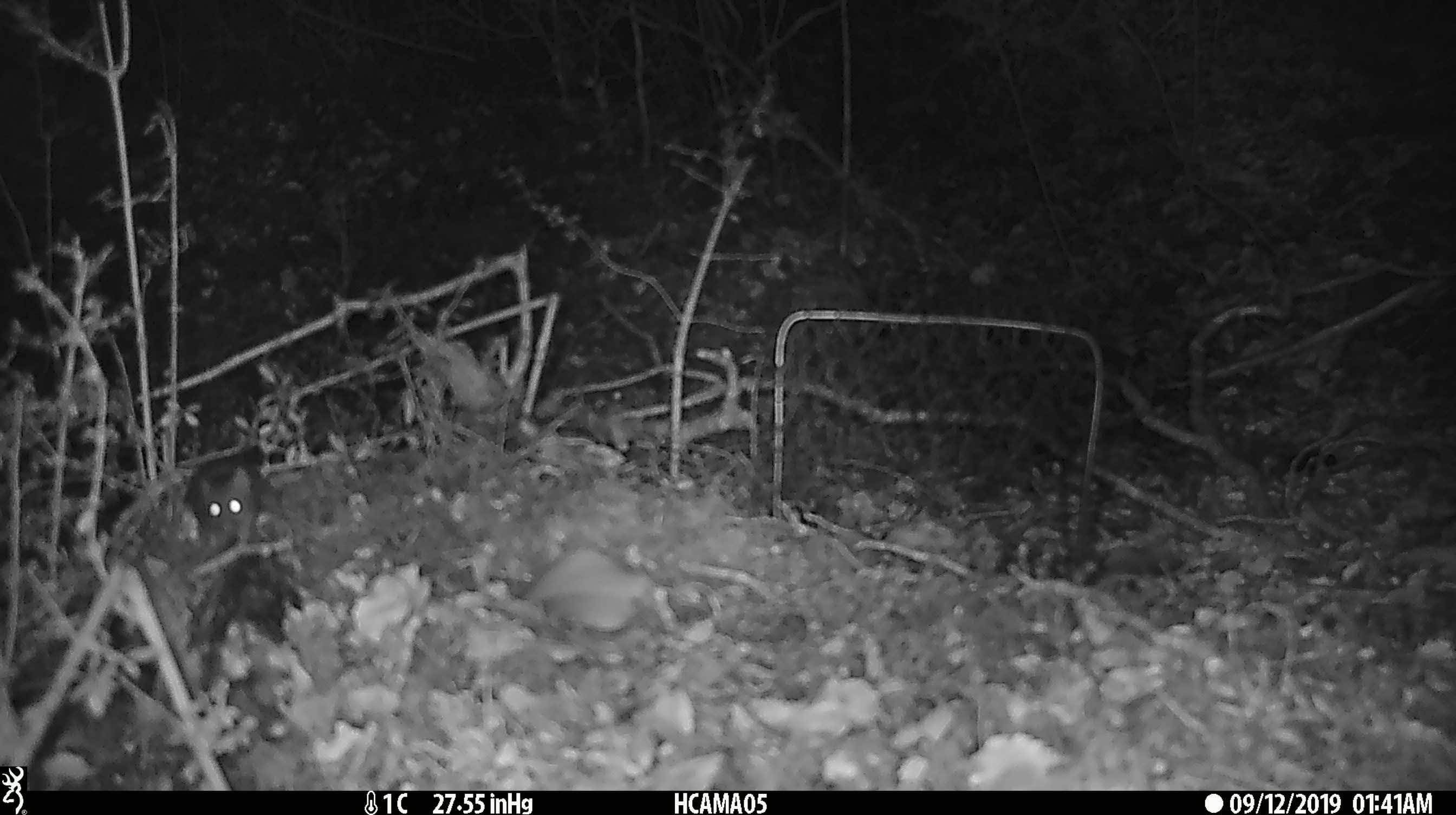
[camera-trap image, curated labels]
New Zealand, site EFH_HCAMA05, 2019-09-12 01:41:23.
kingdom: Animalia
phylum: Chordata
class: Mammalia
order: Rodentia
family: Muridae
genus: Mus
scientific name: Mus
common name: mouse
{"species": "mouse (Mus)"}